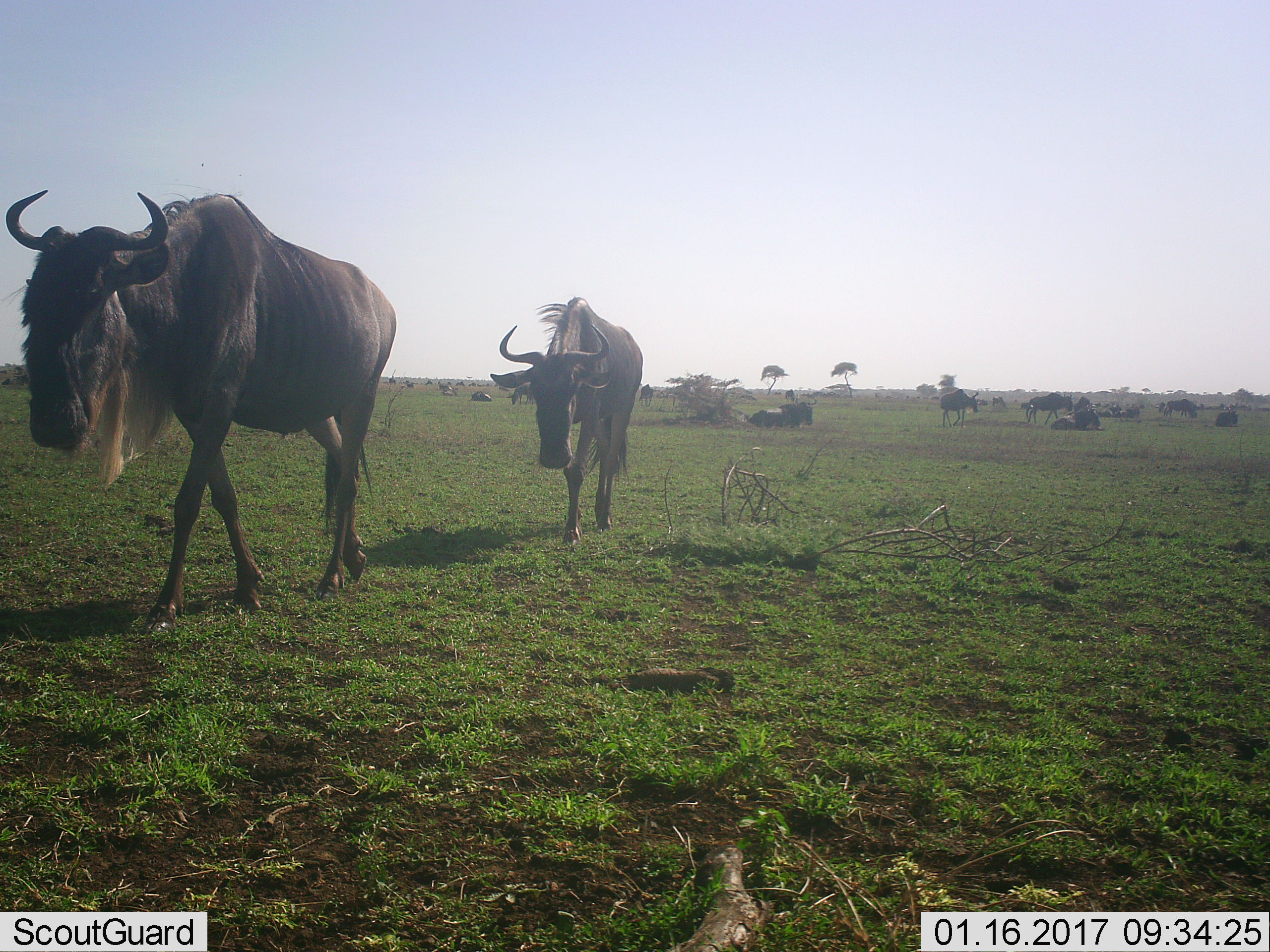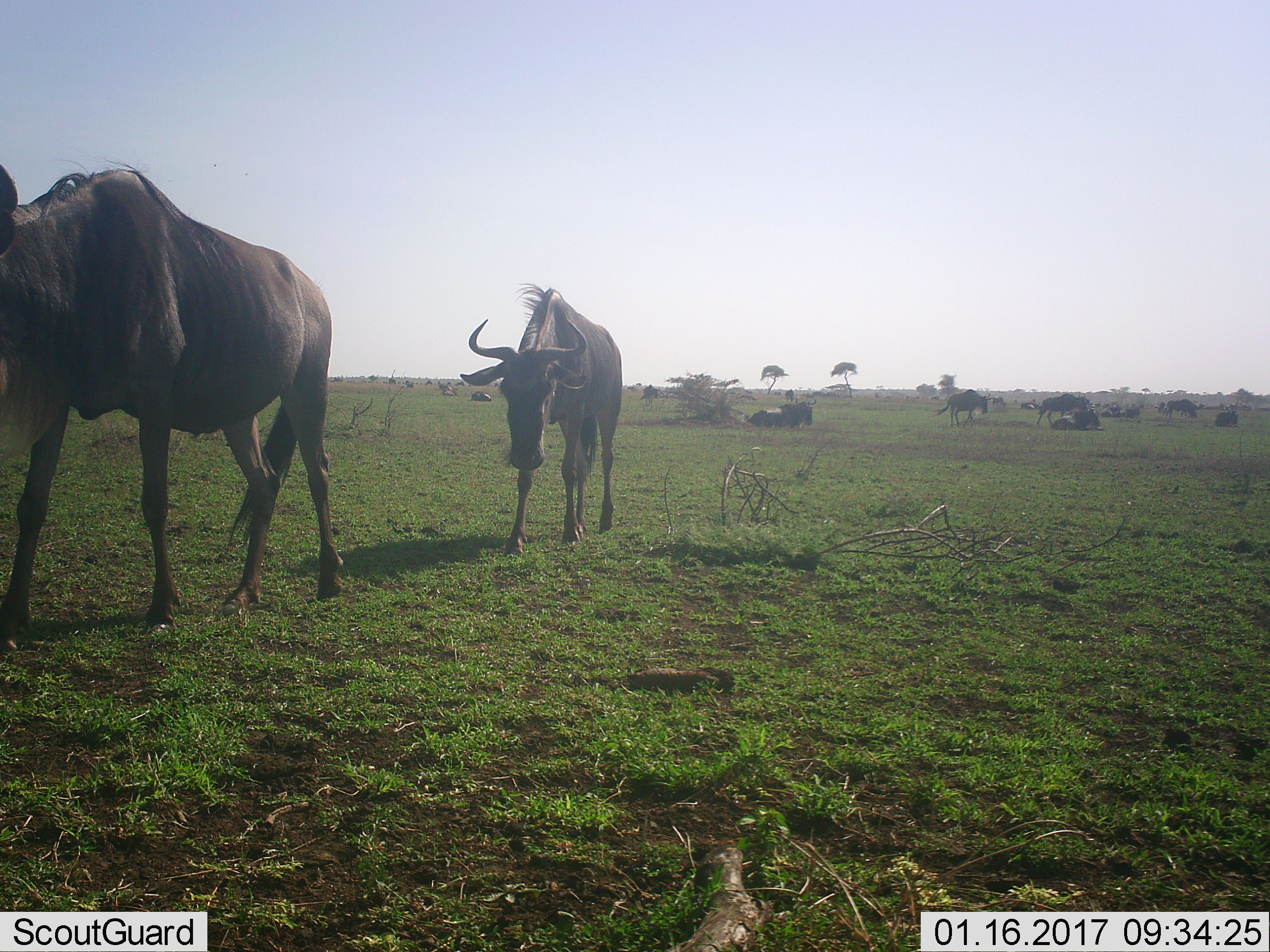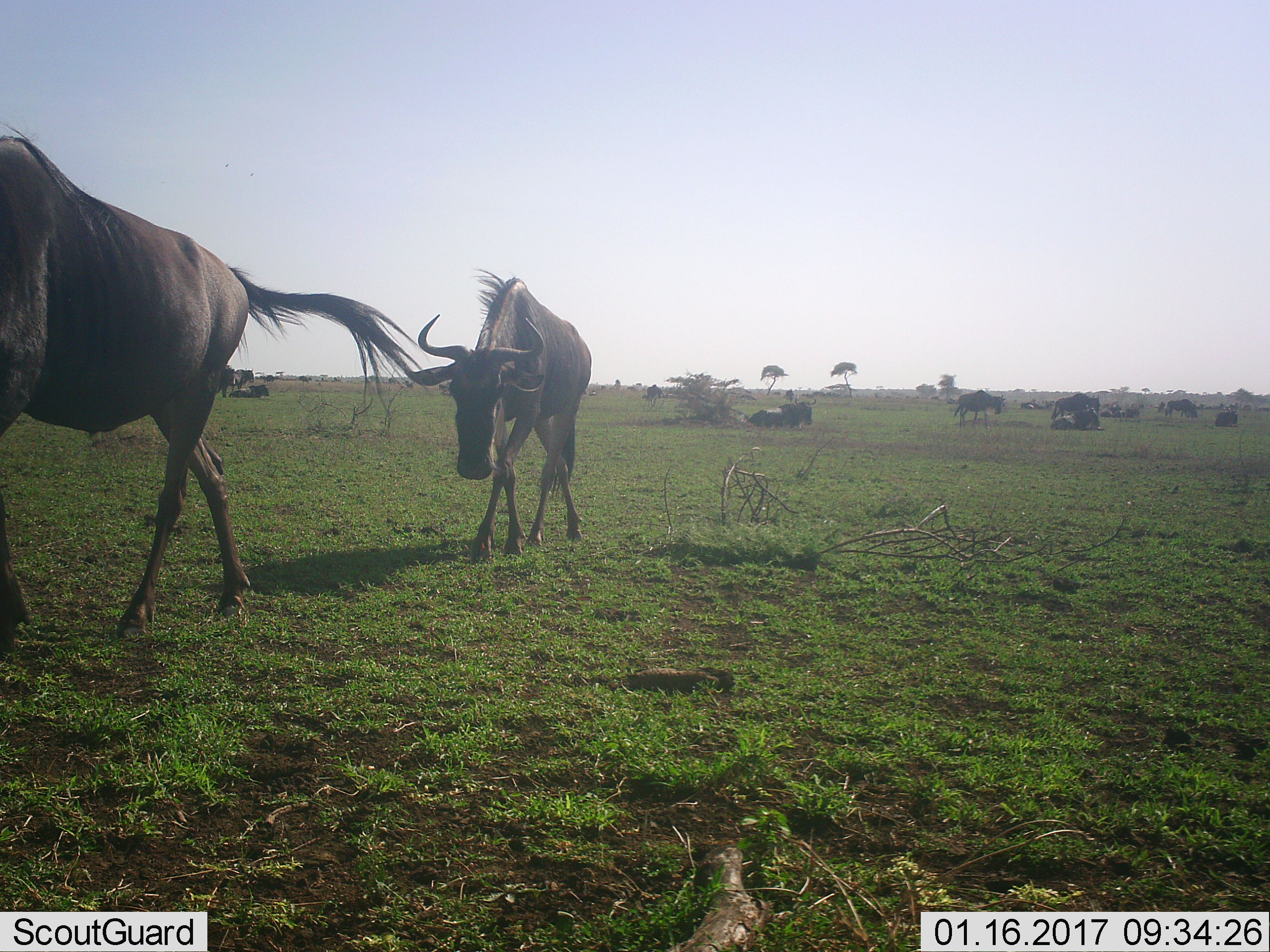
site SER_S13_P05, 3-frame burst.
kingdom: Animalia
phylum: Chordata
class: Mammalia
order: Artiodactyla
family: Bovidae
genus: Connochaetes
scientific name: Connochaetes taurinus taurinus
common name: blue wildebeest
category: wildebeestblue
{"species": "wildebeestblue (blue wildebeest) (Connochaetes taurinus taurinus)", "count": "11-50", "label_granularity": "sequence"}